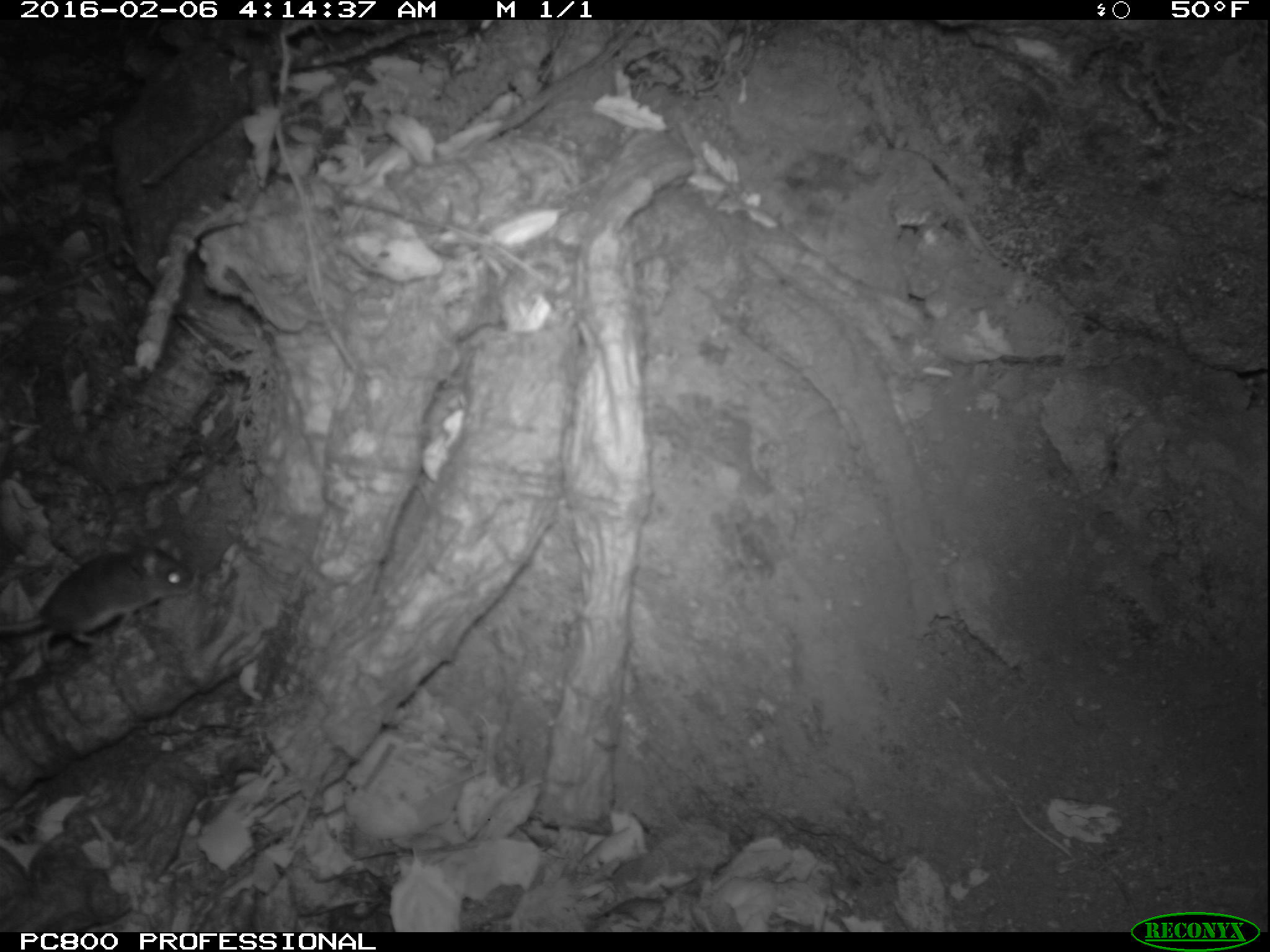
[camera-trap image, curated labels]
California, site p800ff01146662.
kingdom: Animalia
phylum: Chordata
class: Mammalia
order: Rodentia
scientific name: Rodentia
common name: rodent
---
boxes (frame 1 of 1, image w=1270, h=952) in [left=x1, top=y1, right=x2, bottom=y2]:
rodent: [left=0, top=539, right=197, bottom=653]